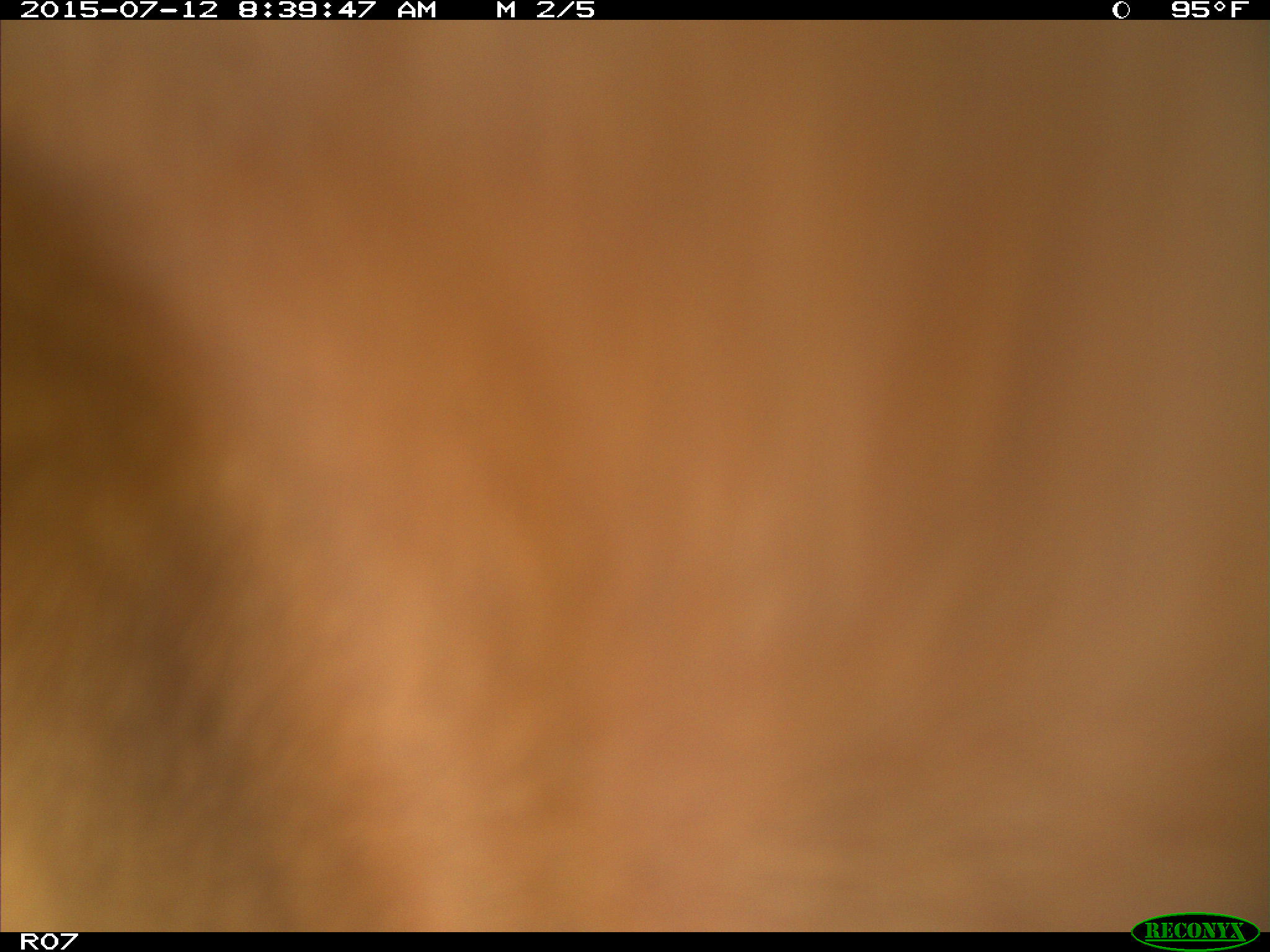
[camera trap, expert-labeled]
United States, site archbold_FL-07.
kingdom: Animalia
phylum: Chordata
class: Mammalia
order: Artiodactyla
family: Bovidae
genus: Bos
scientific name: Bos taurus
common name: domestic cow